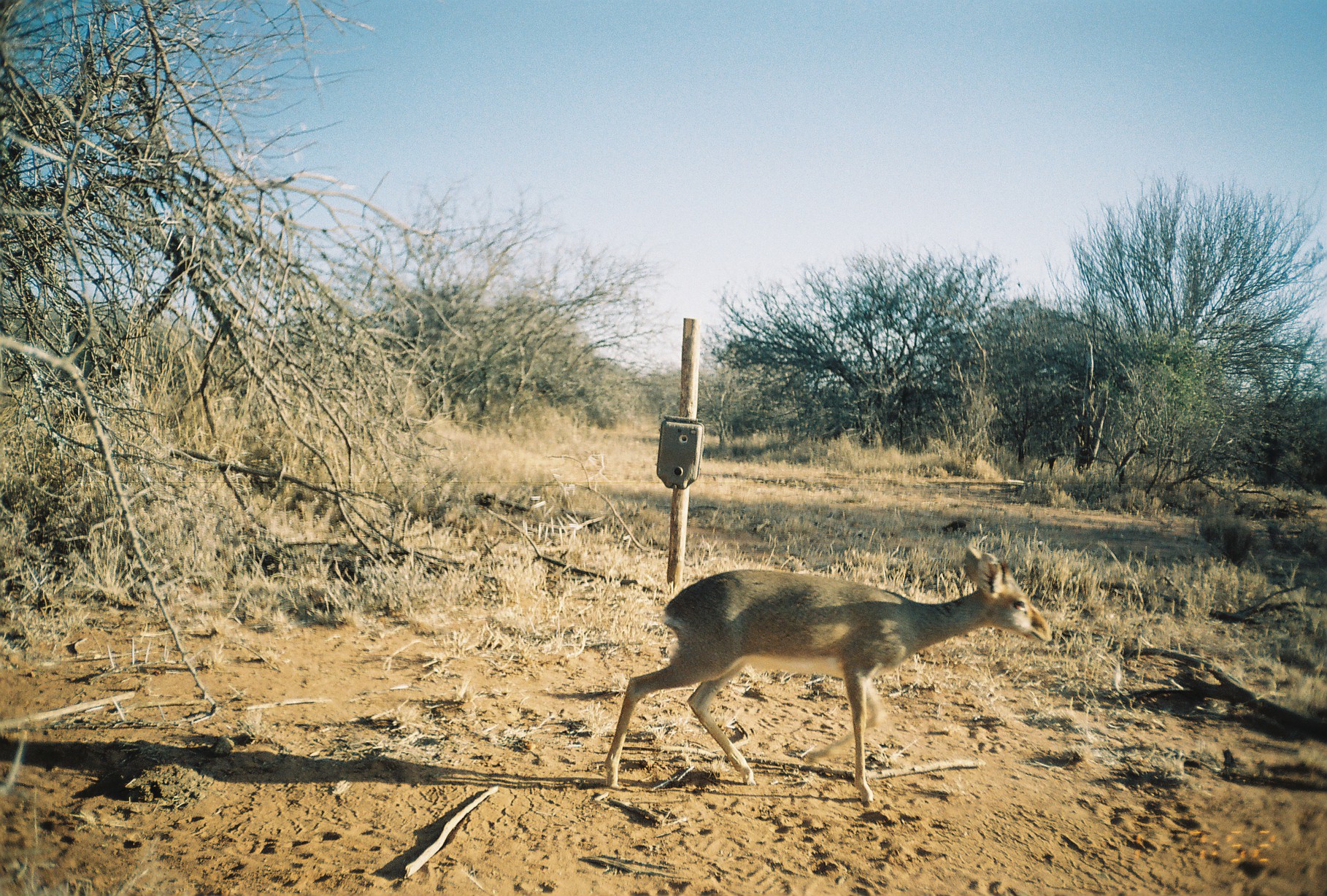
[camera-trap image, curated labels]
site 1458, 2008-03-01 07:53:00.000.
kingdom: Animalia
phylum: Chordata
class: Mammalia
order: Artiodactyla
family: Bovidae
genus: Madoqua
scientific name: Madoqua guentheri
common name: günther's dik-dik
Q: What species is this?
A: Madoqua guentheri (günther's dik-dik).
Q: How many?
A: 1.